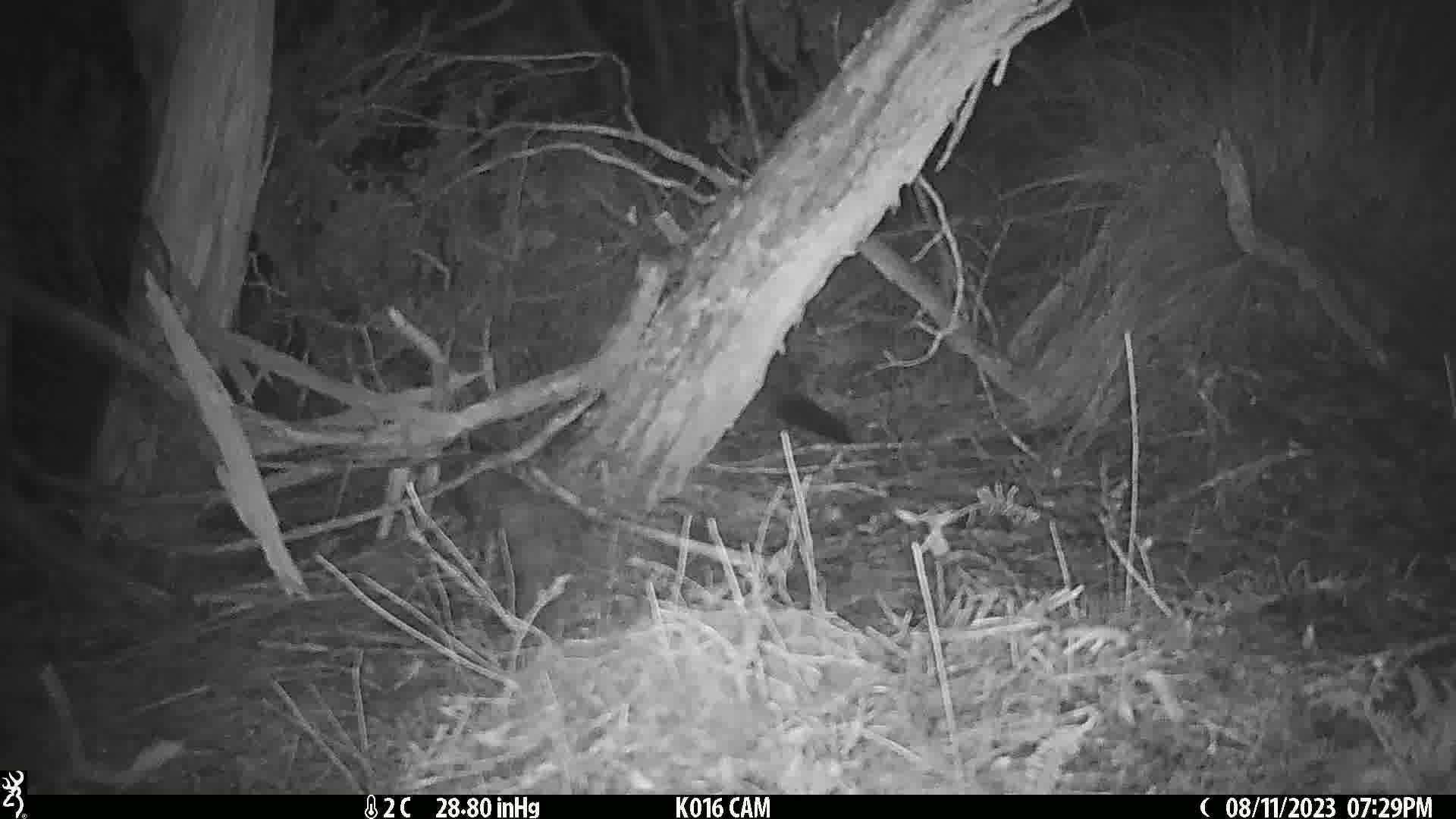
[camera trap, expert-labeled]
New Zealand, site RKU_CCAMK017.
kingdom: Animalia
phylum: Chordata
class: Mammalia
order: Diprotodontia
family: Phalangeridae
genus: Trichosurus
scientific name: Trichosurus vulpecula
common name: common brushtail possum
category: possum